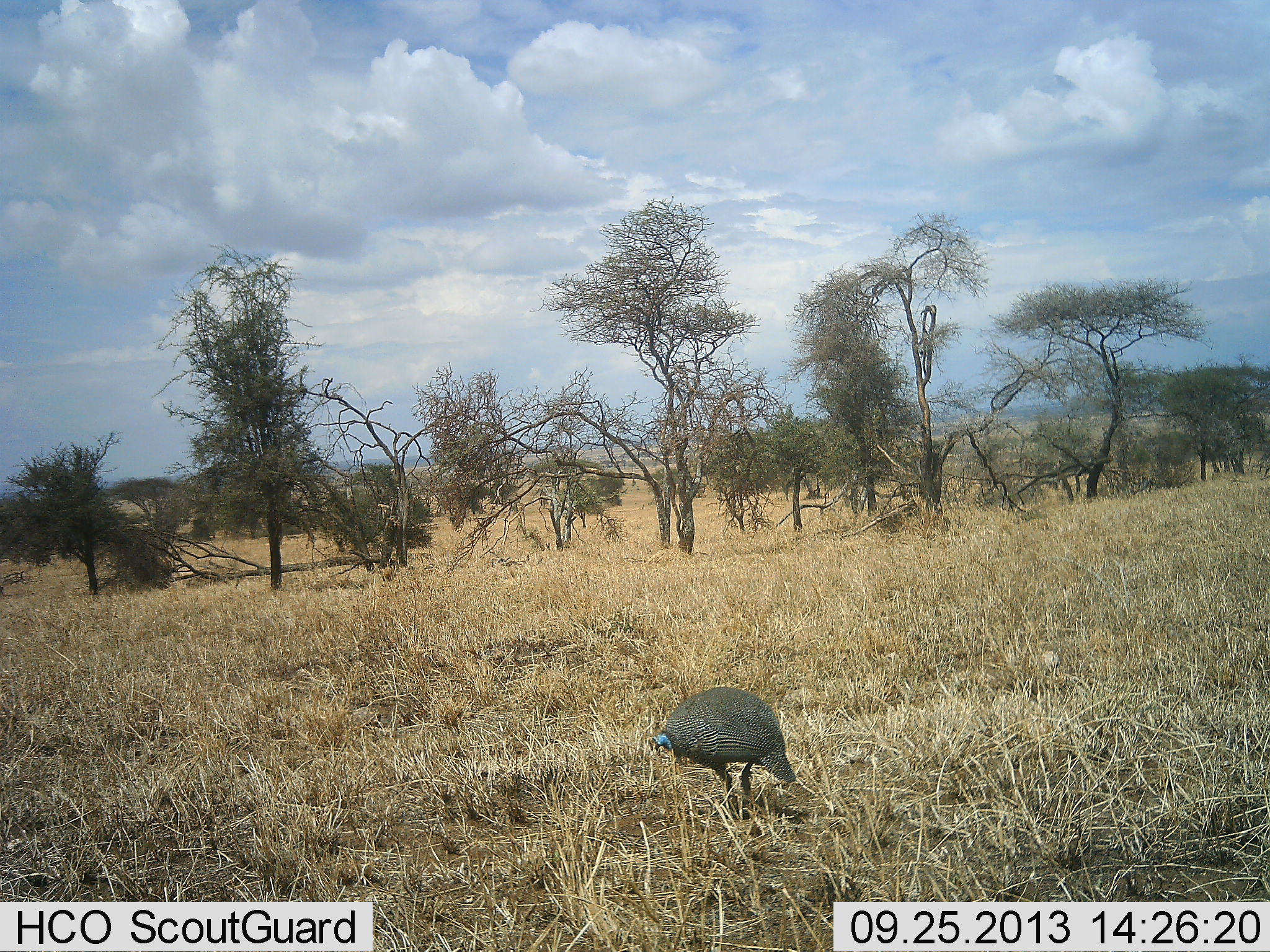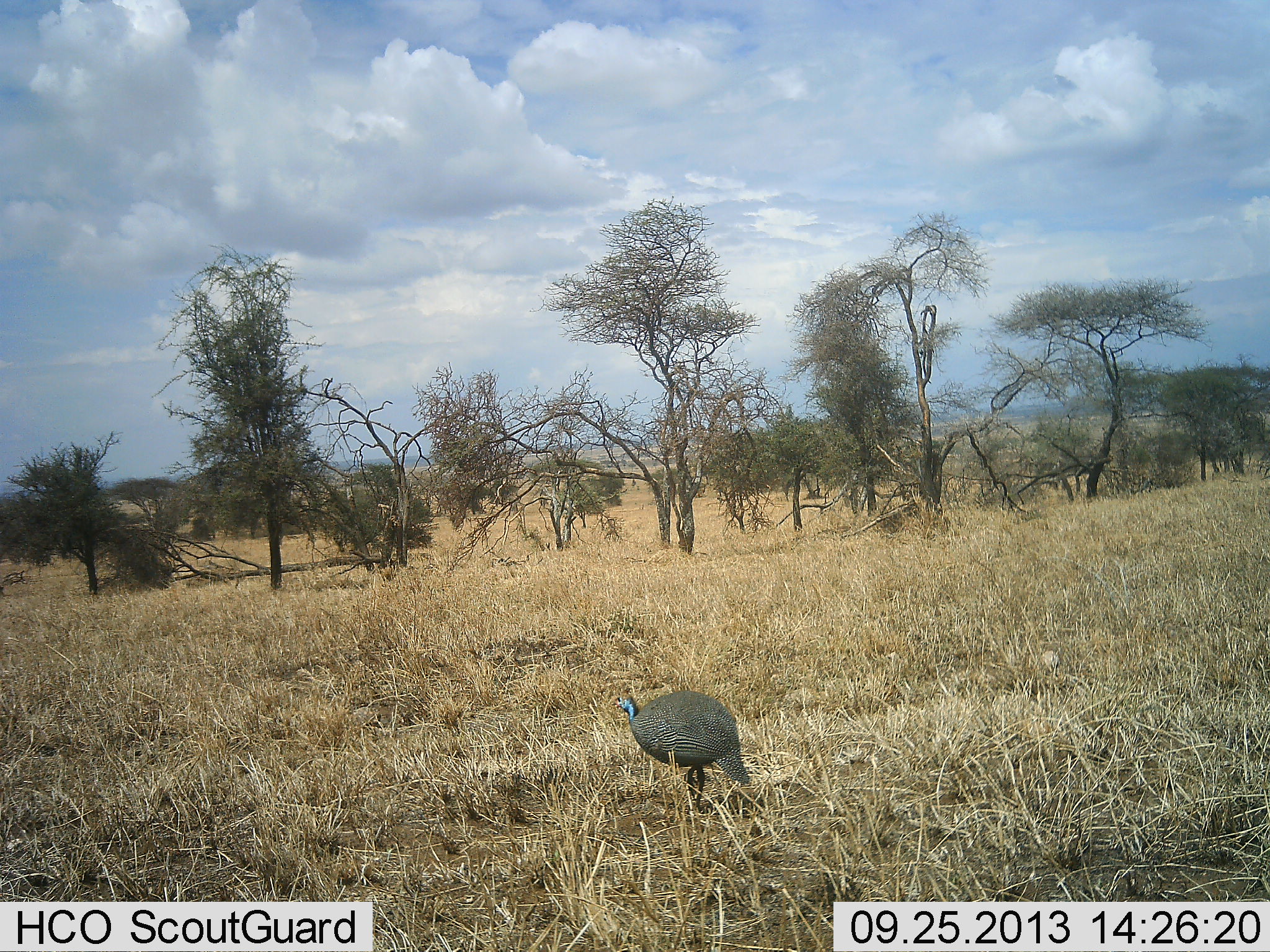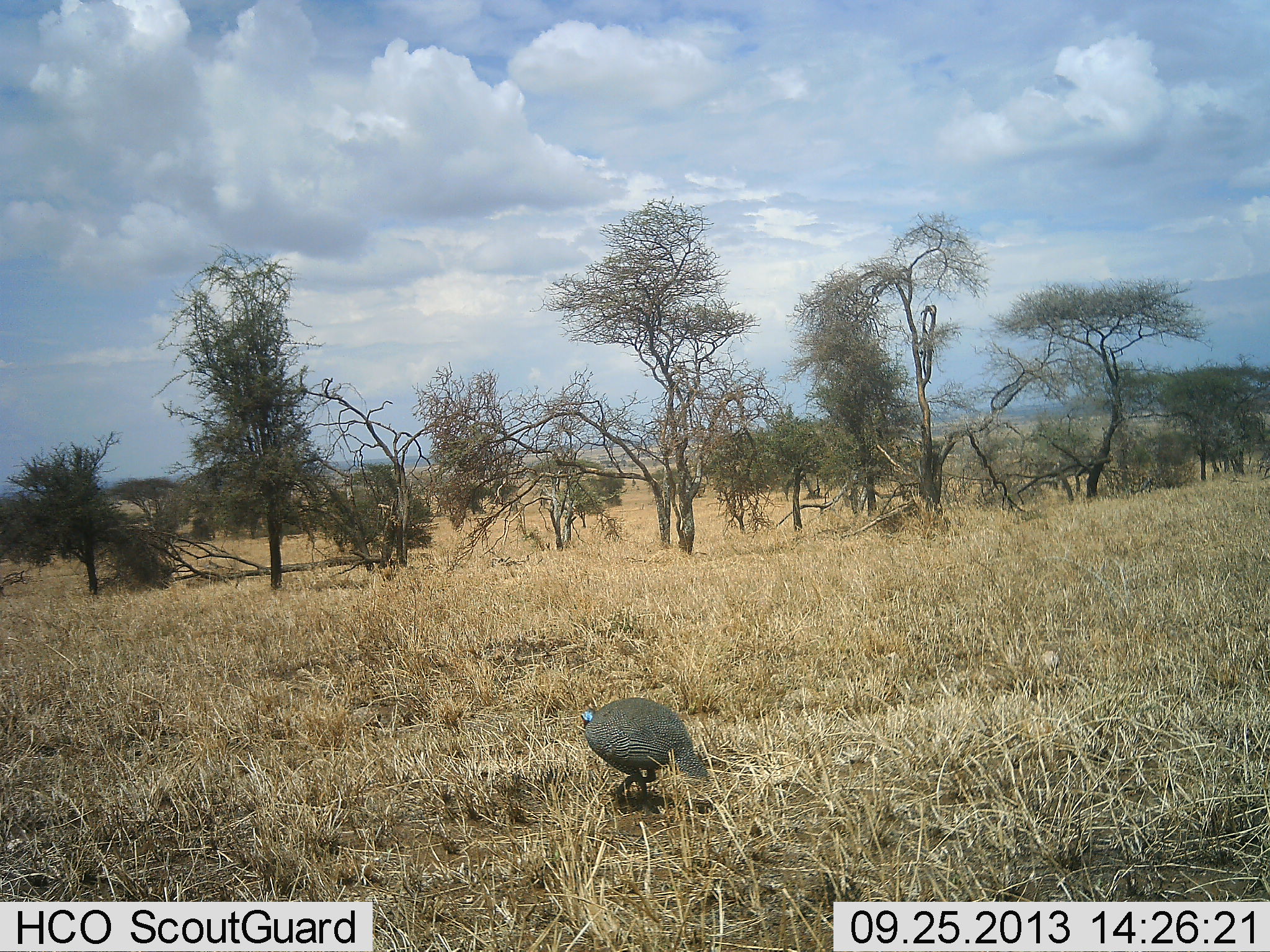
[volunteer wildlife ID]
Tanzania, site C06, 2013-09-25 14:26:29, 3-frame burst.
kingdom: Animalia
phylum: Chordata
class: Aves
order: Galliformes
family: Numididae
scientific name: Numididae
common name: guinea fowl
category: guineafowl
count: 1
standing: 10%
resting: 0%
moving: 95%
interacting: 0%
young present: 0%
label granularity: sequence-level